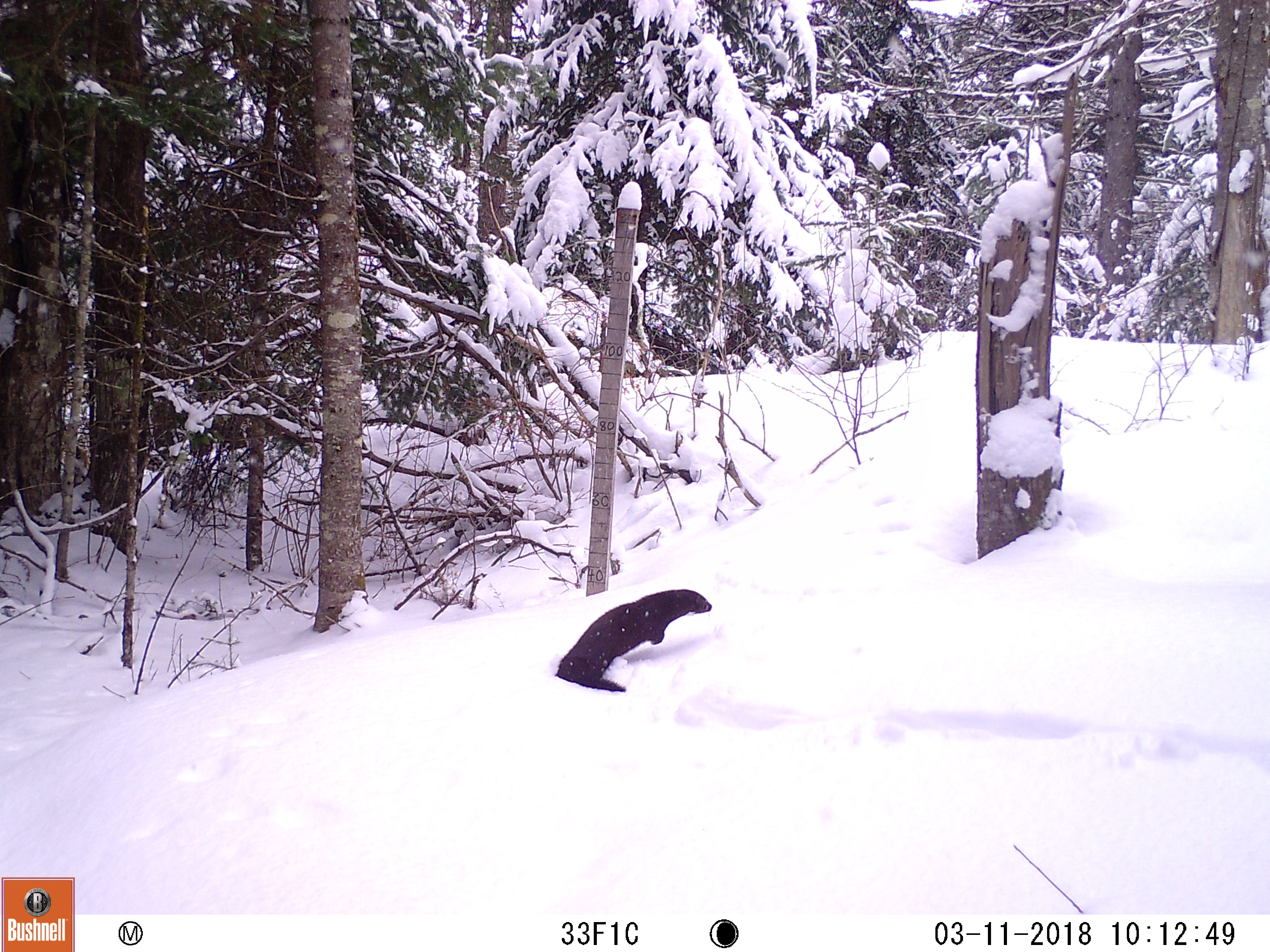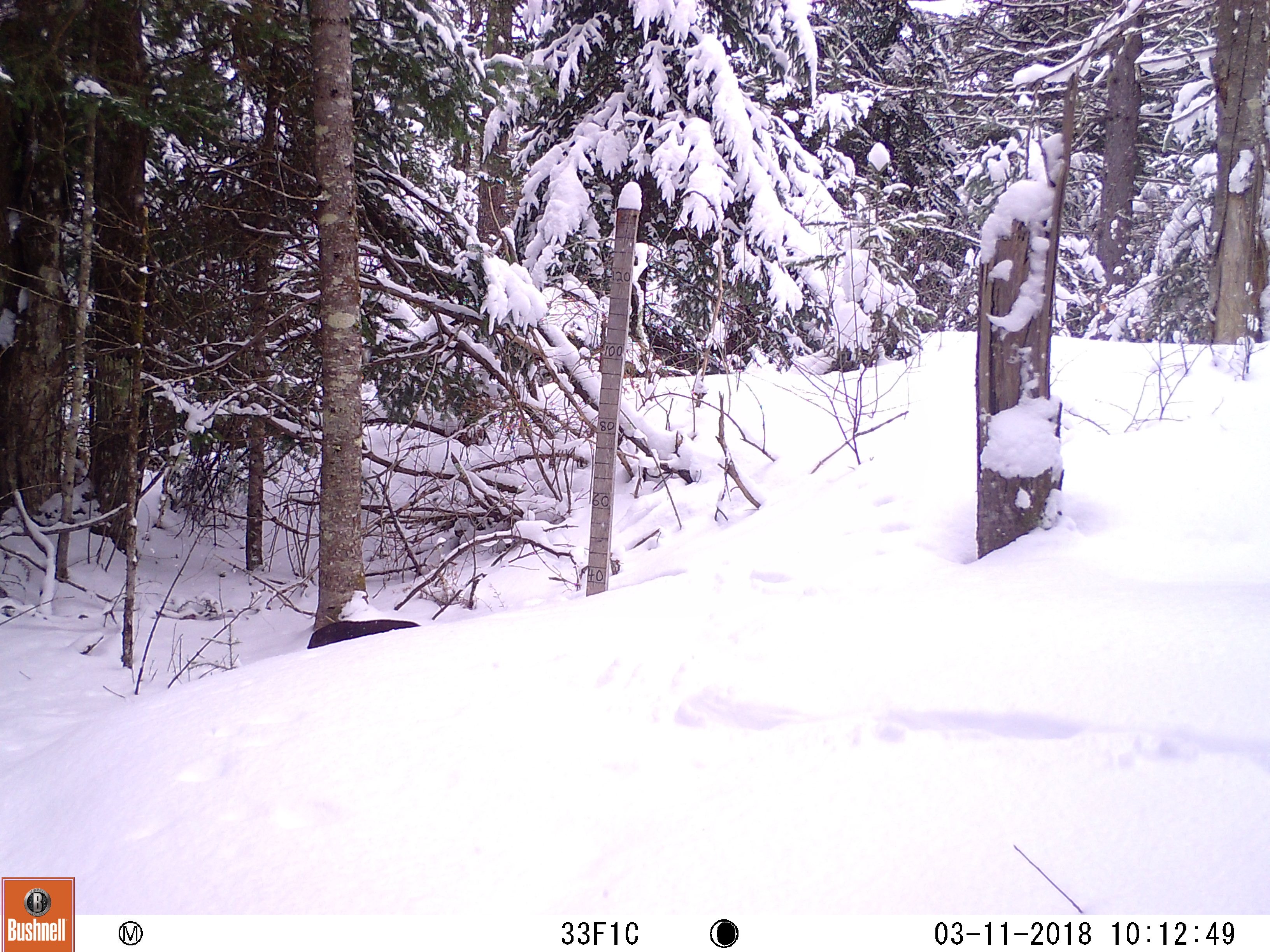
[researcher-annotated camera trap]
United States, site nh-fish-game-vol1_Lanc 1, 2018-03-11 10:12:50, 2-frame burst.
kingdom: Animalia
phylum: Chordata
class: Mammalia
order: Carnivora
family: Mustelidae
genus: Neogale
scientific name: Neogale vison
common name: american mink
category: mink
Mink (american mink) (Neogale vison).